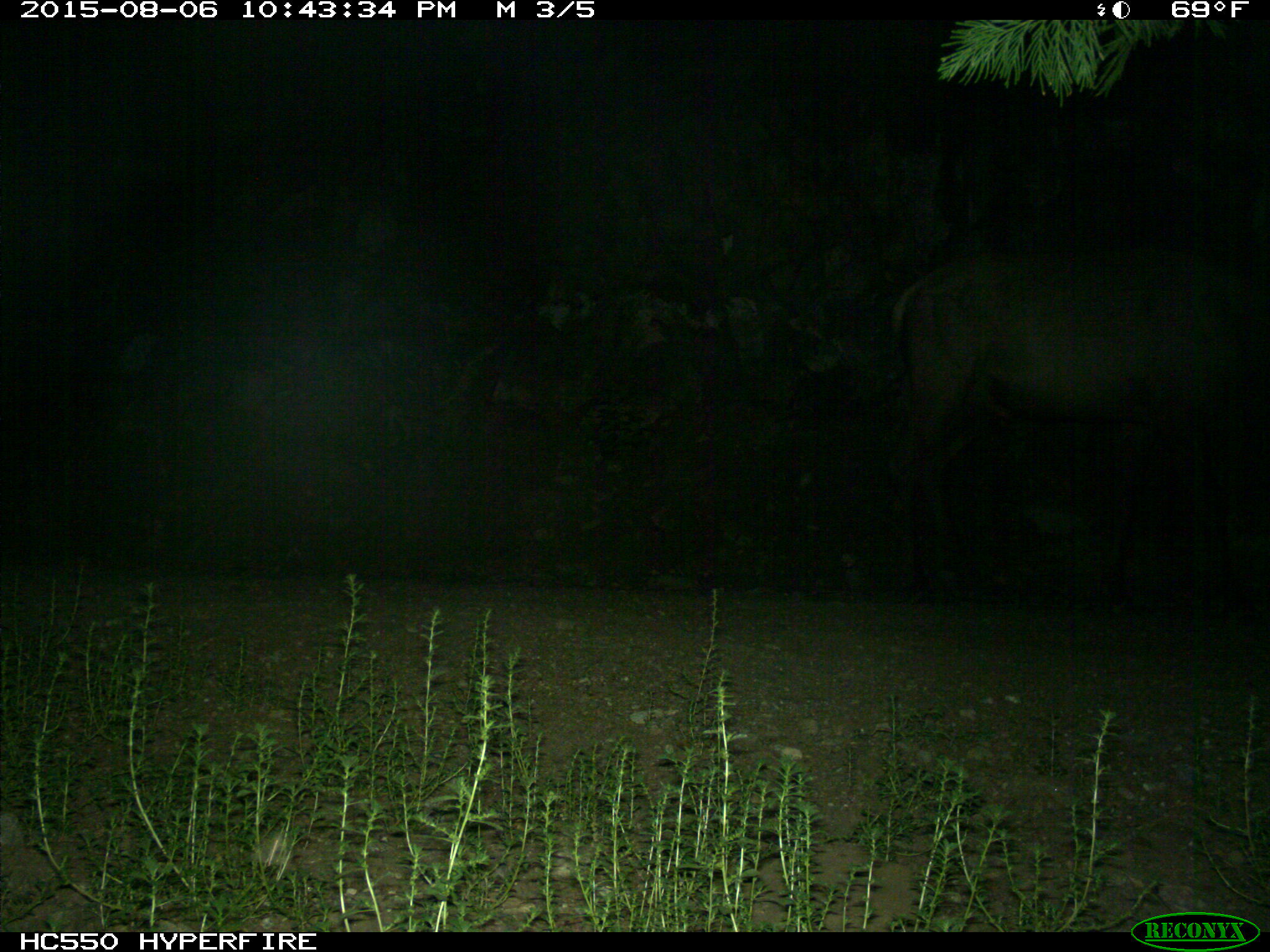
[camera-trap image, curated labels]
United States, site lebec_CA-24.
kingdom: Animalia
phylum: Chordata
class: Mammalia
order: Artiodactyla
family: Cervidae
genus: Cervus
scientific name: Cervus canadensis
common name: elk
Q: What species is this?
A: Cervus canadensis (elk).